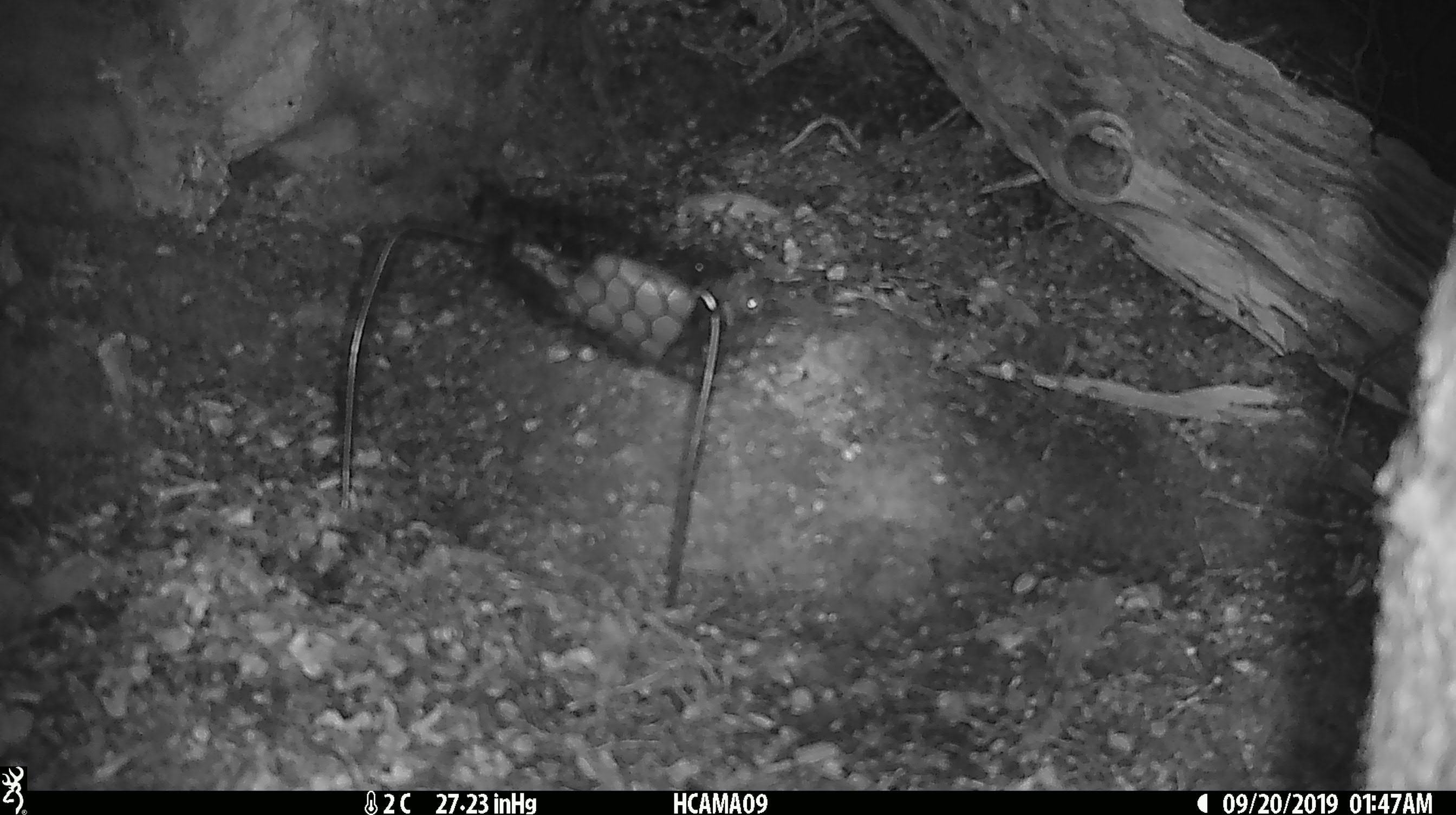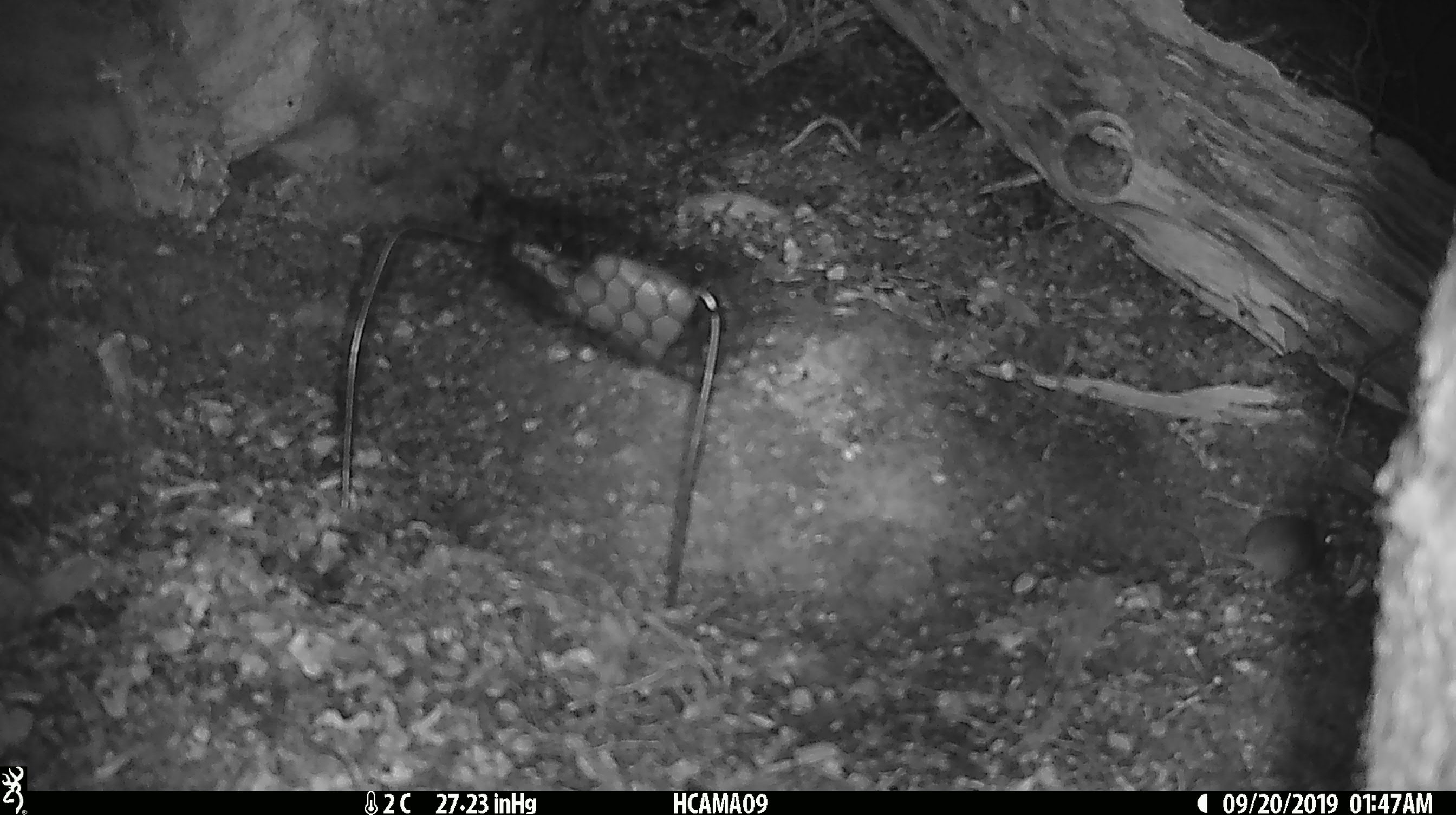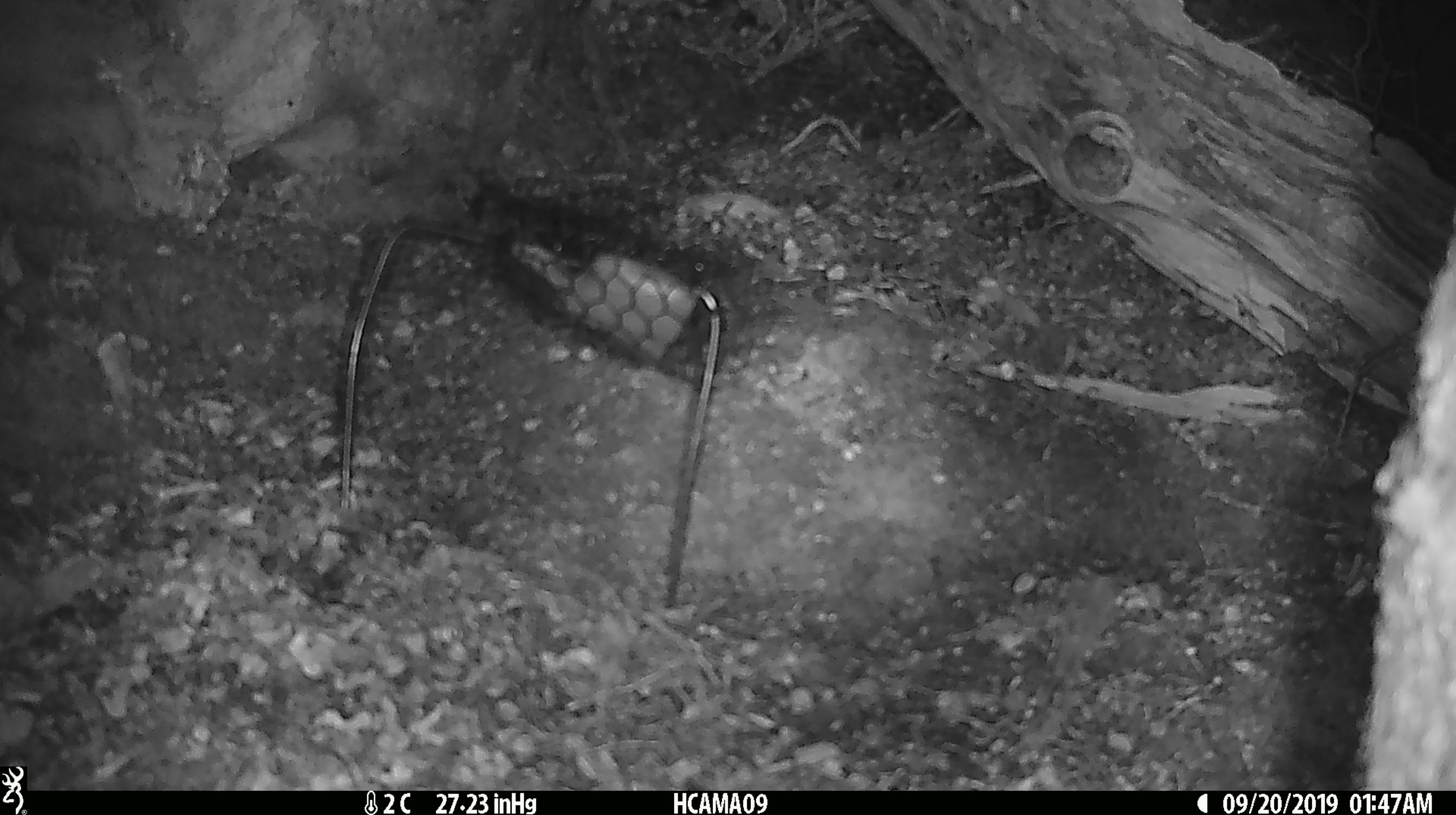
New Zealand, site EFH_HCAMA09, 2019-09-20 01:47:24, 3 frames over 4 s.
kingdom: Animalia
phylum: Chordata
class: Mammalia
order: Rodentia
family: Muridae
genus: Mus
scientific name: Mus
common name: mouse